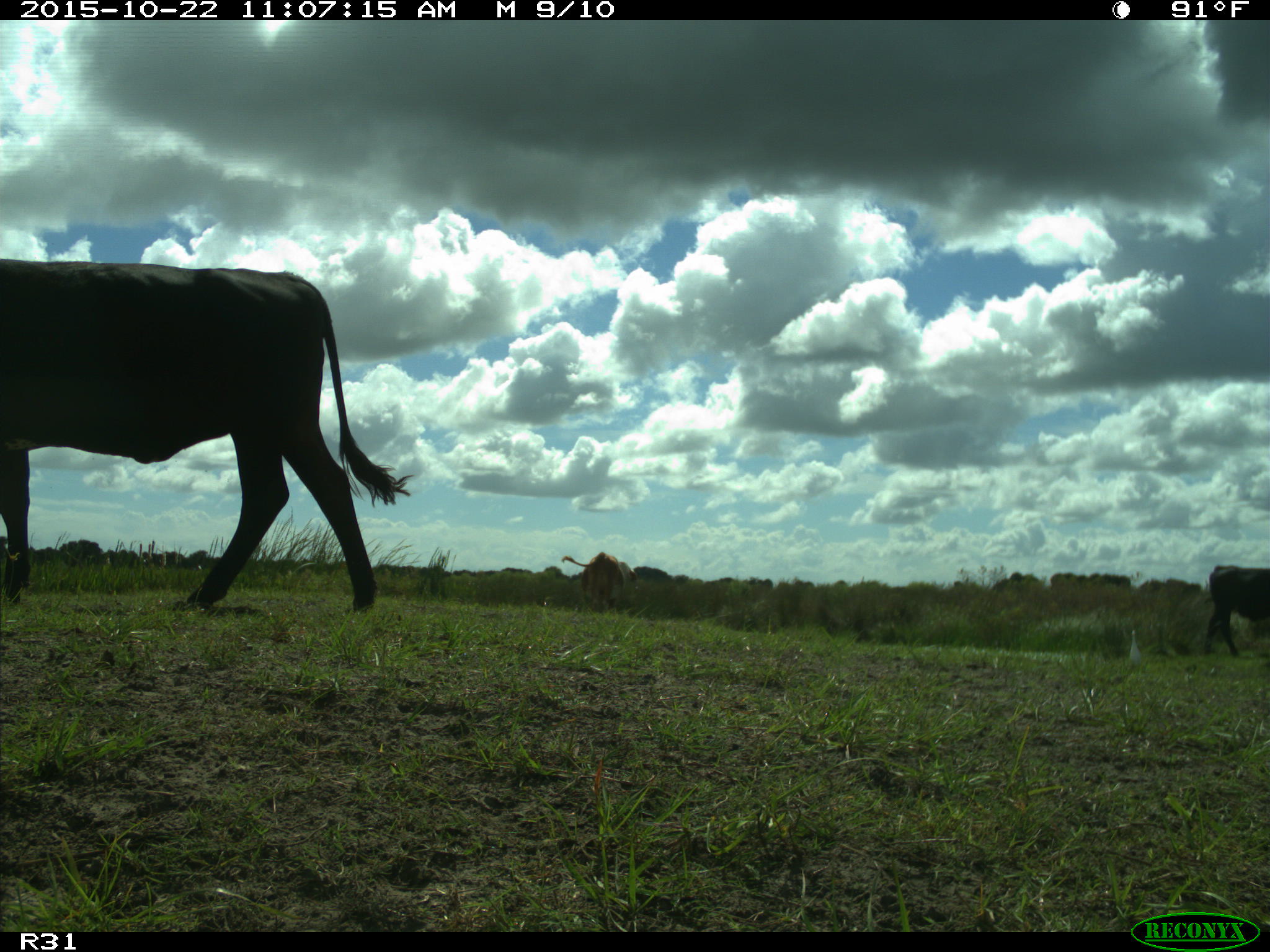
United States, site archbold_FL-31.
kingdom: Animalia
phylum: Chordata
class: Mammalia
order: Artiodactyla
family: Bovidae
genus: Bos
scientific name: Bos taurus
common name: domestic cow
Bos taurus (domestic cow).